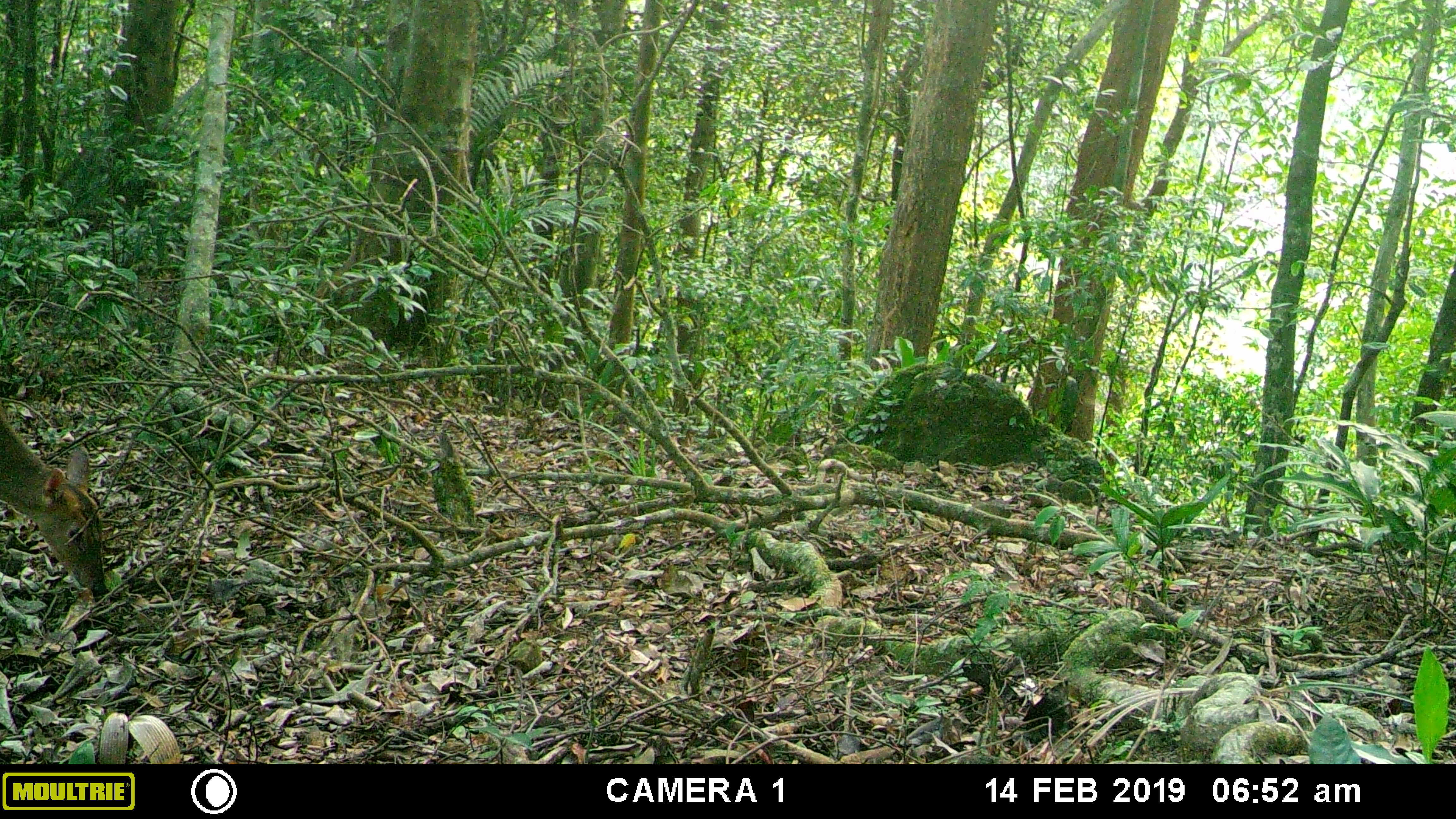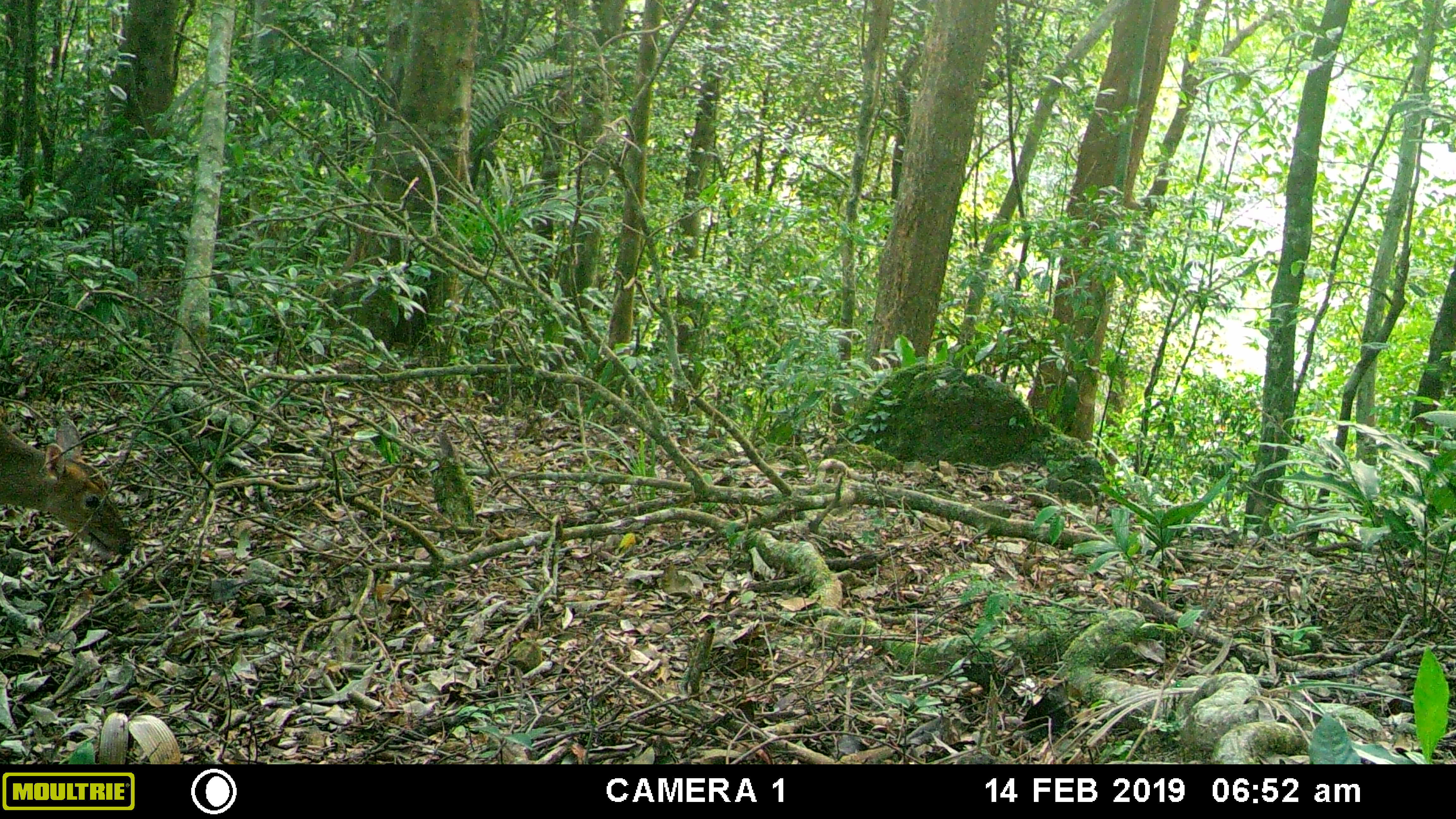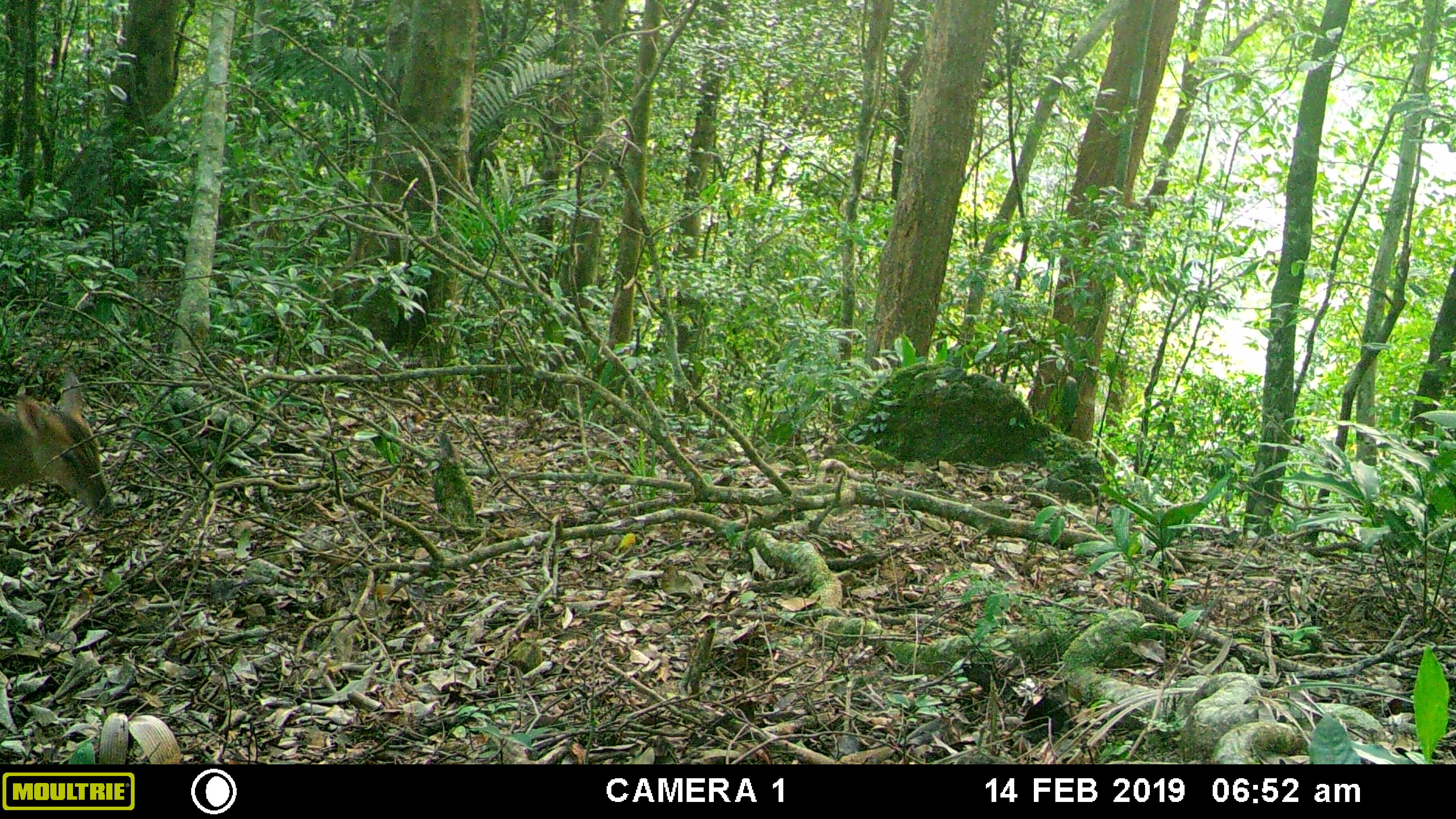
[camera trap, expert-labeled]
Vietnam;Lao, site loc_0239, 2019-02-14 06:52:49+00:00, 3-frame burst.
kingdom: Animalia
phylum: Chordata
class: Mammalia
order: Artiodactyla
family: Cervidae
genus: Muntiacus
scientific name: Muntiacus vuquangensis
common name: large-antlered muntjac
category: large antlered muntjac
Large antlered muntjac (large-antlered muntjac) (Muntiacus vuquangensis). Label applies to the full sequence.